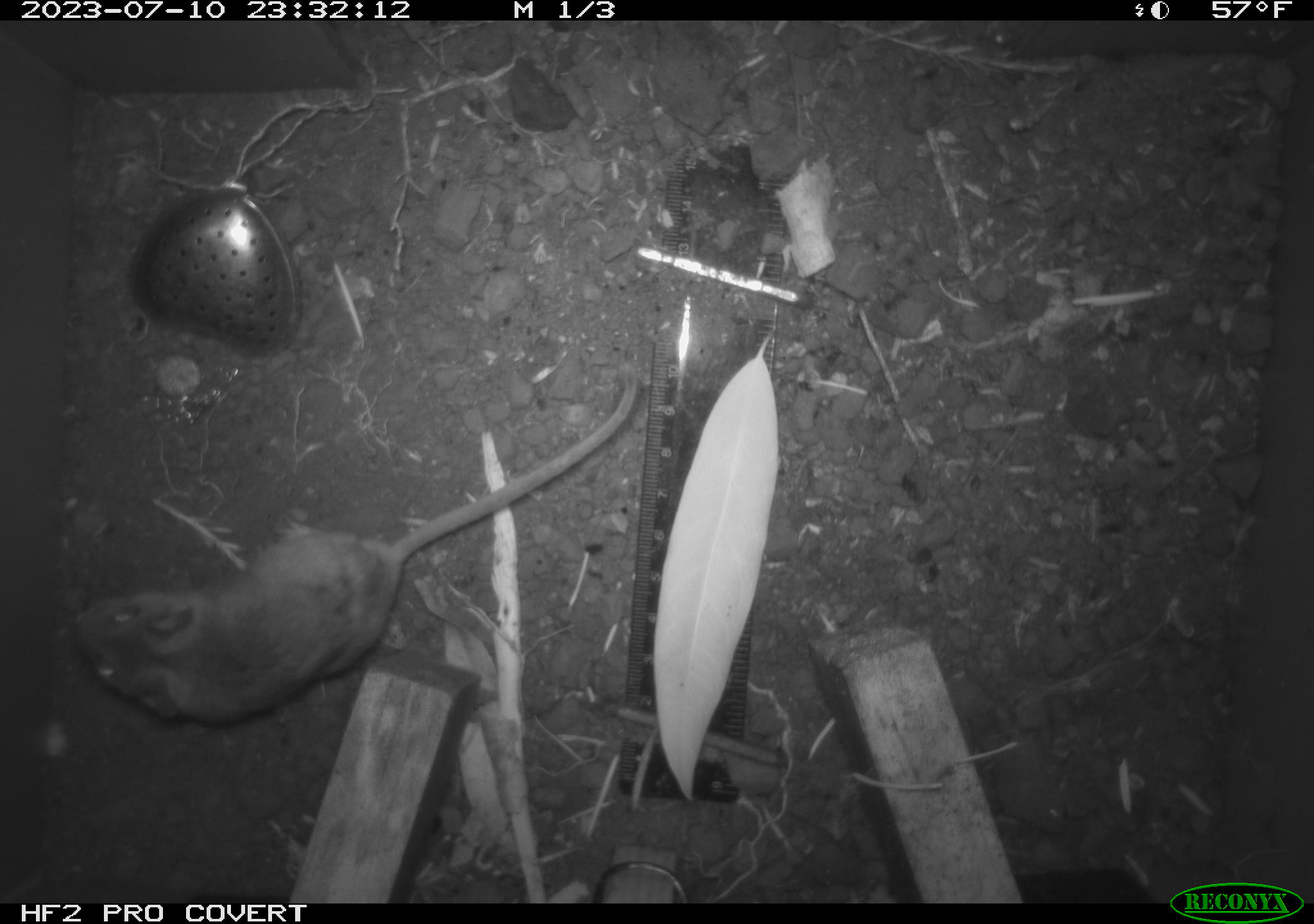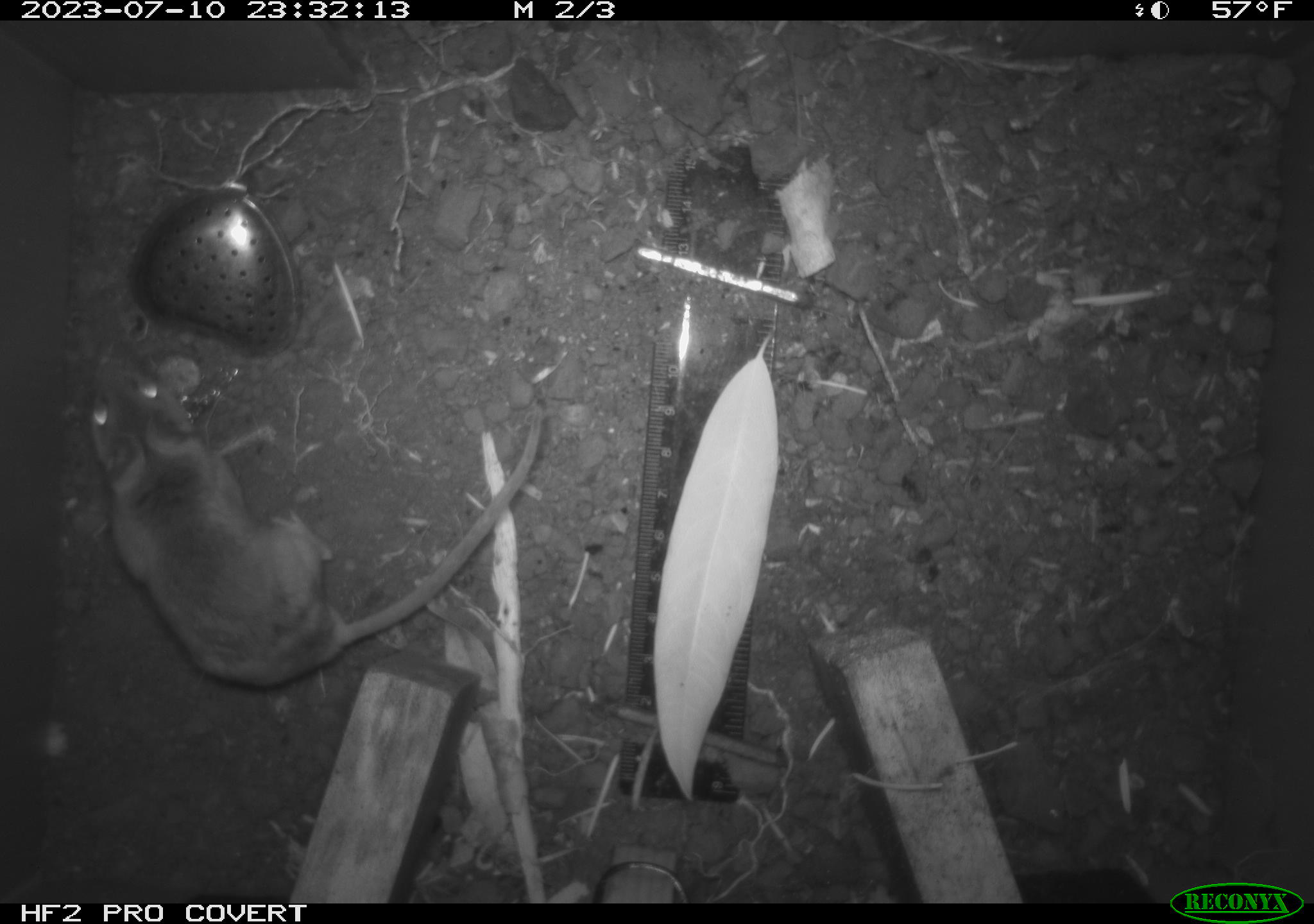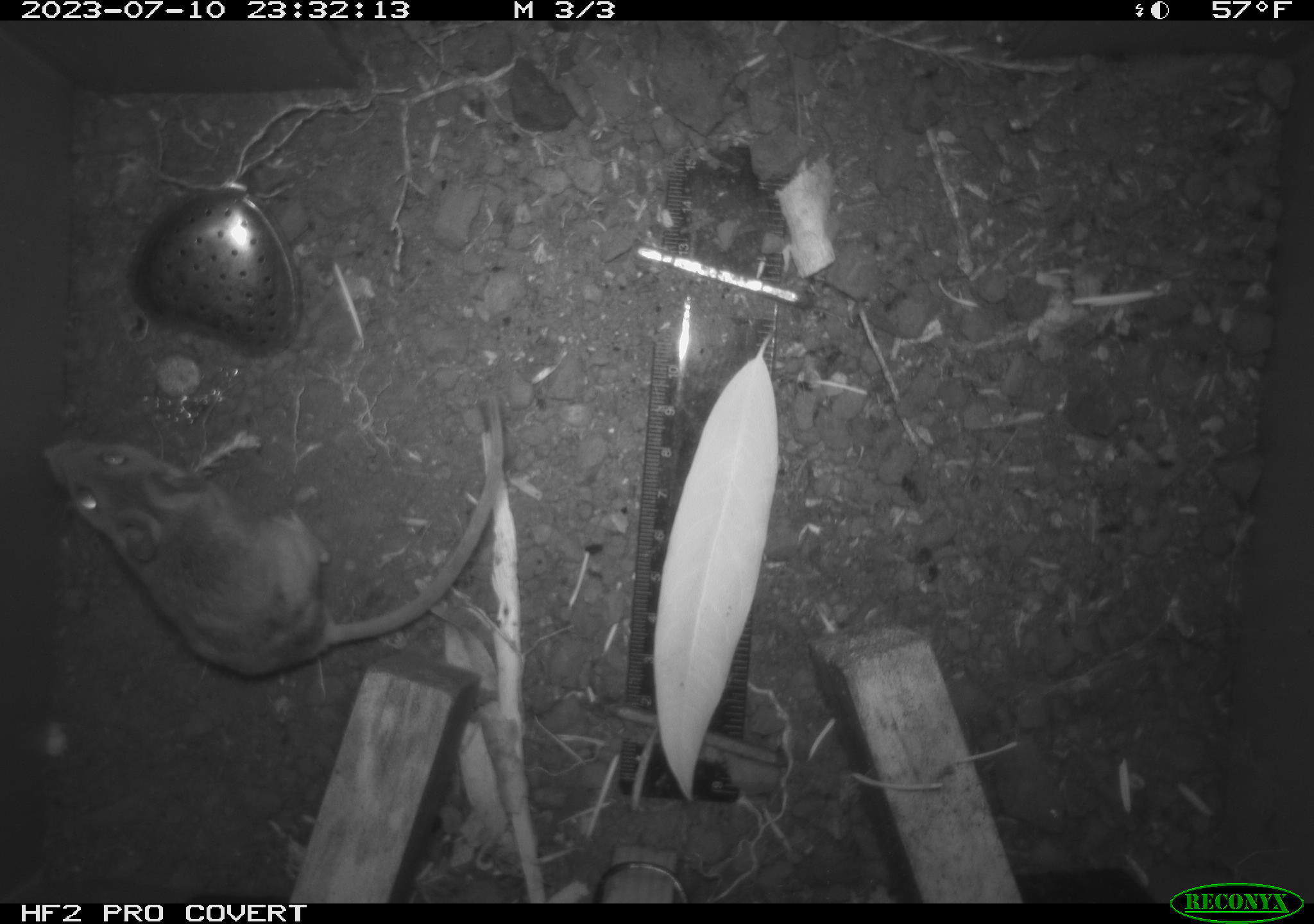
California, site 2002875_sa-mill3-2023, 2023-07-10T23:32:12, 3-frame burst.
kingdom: Animalia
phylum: Chordata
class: Mammalia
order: Rodentia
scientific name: Rodentia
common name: mouse species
Mouse species (Rodentia).